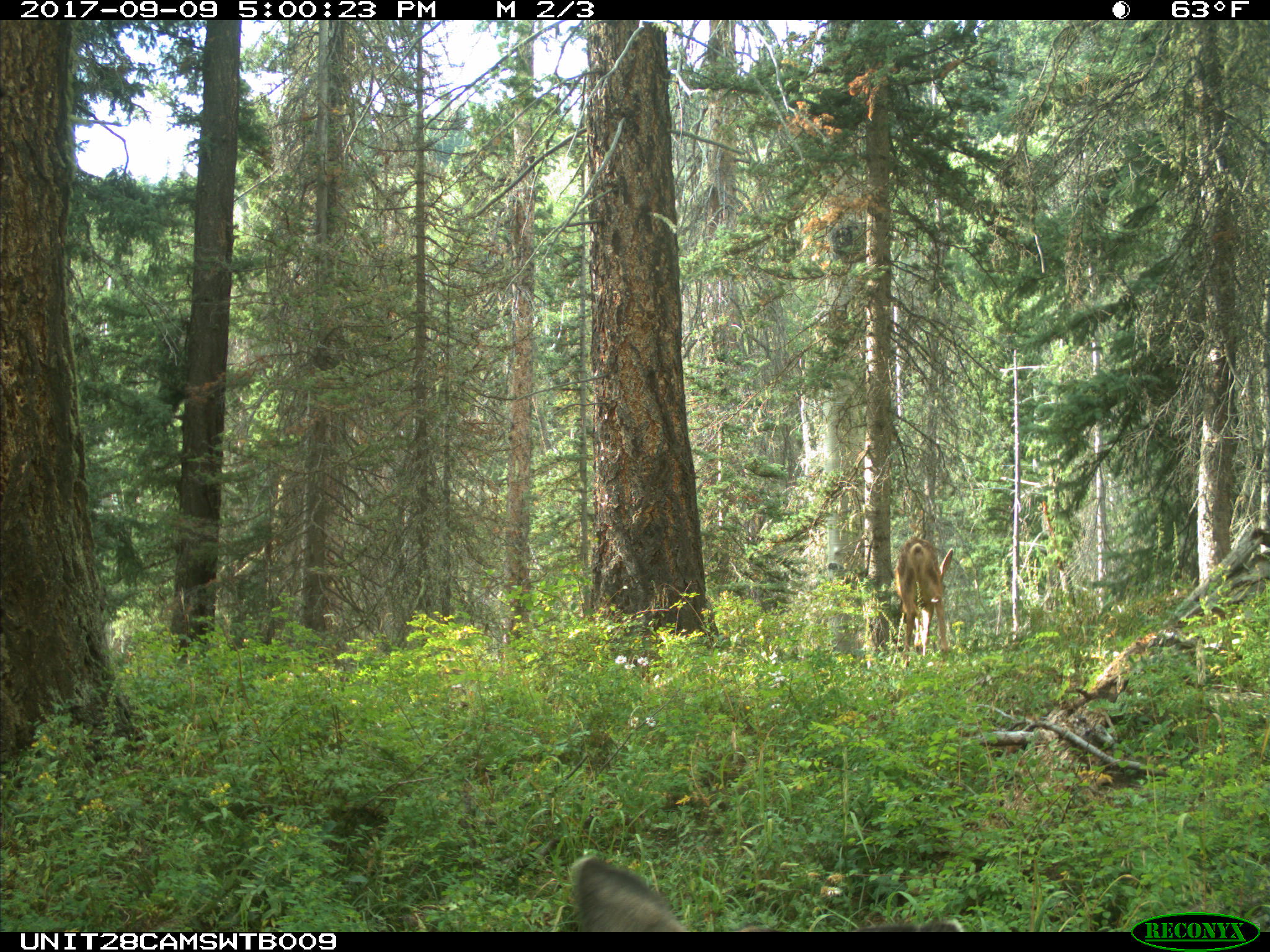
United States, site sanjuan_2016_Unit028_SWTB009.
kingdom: Animalia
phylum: Chordata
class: Mammalia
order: Artiodactyla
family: Cervidae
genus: Odocoileus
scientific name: Odocoileus hemionus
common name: mule deer